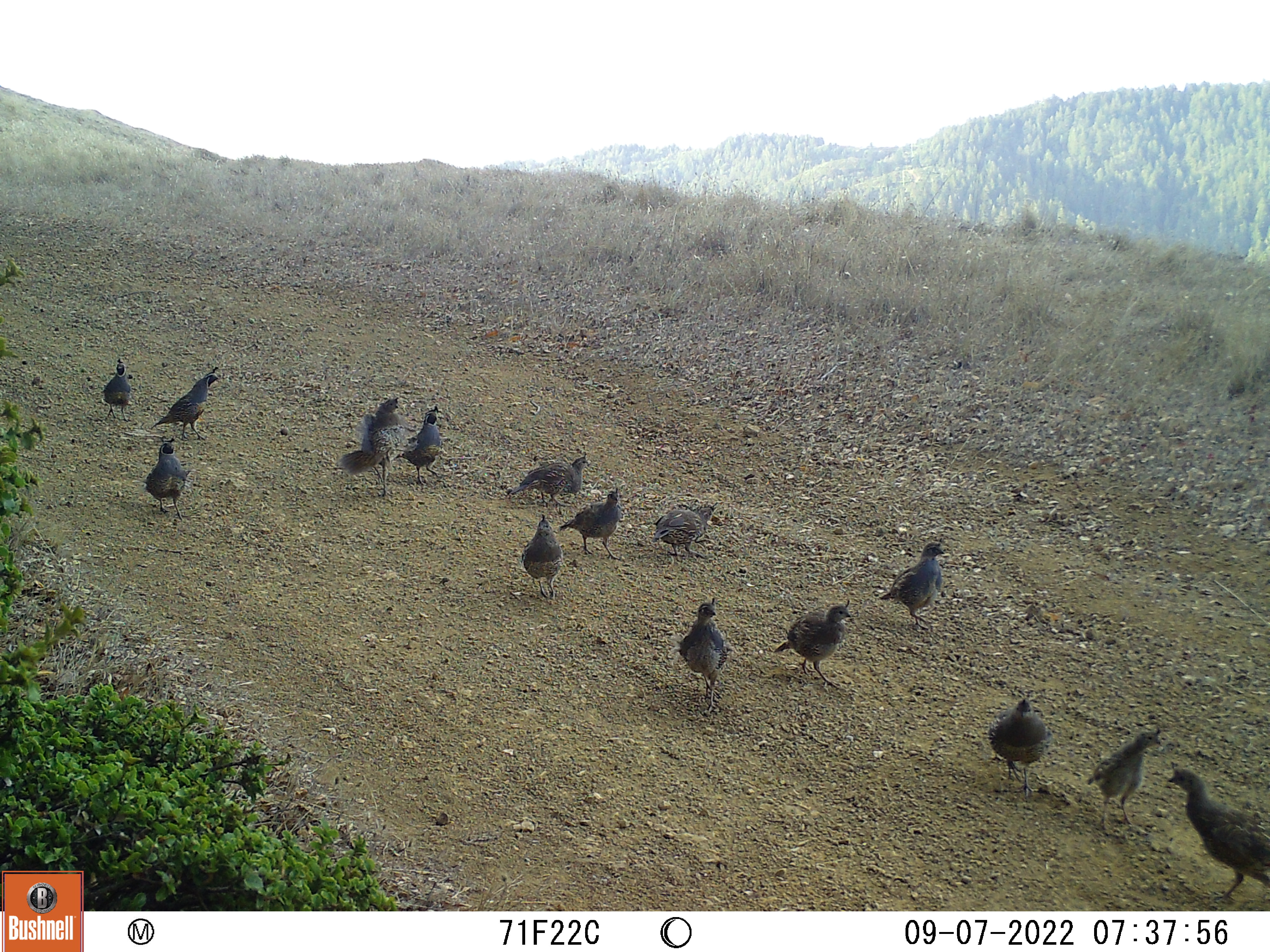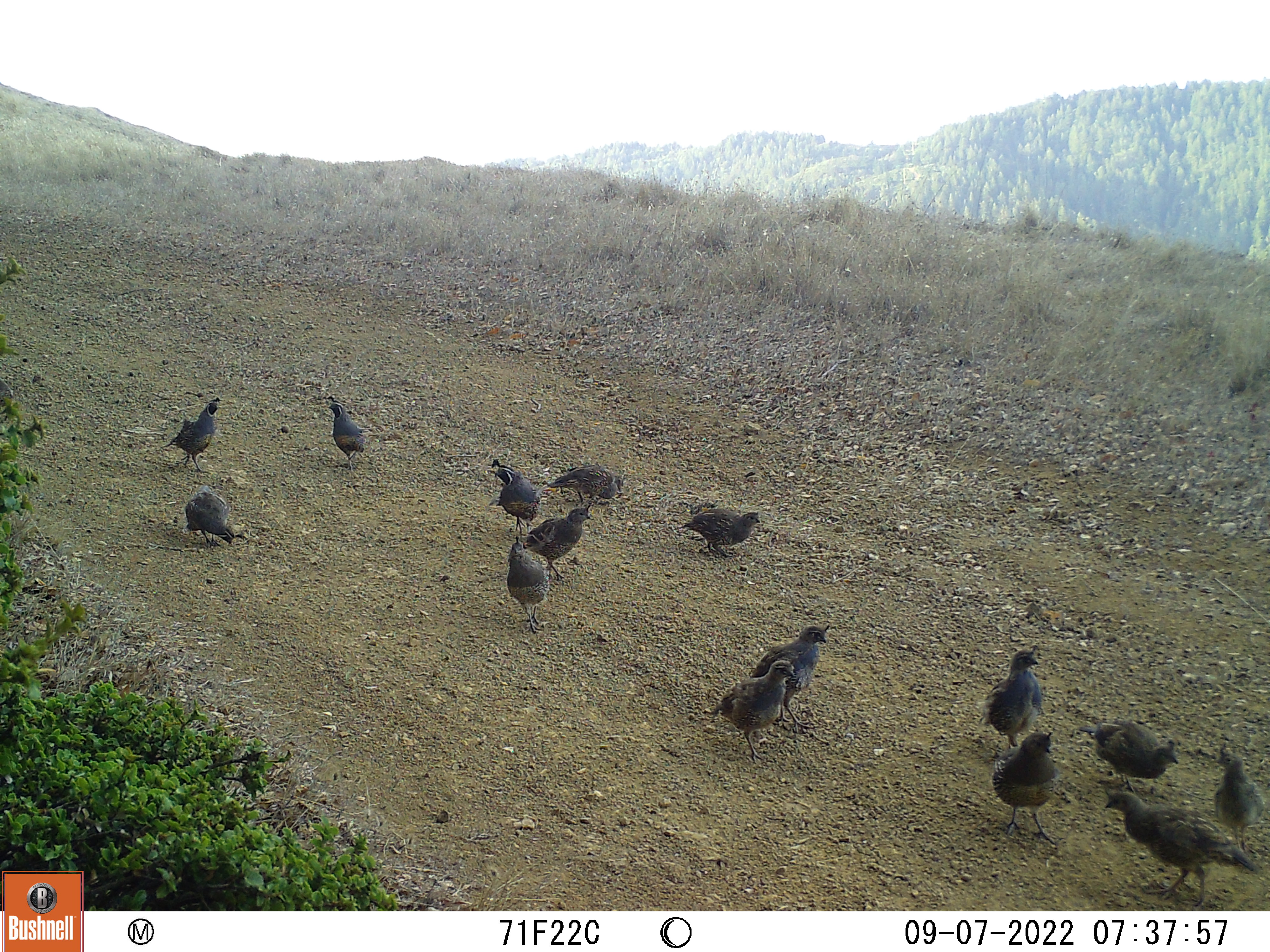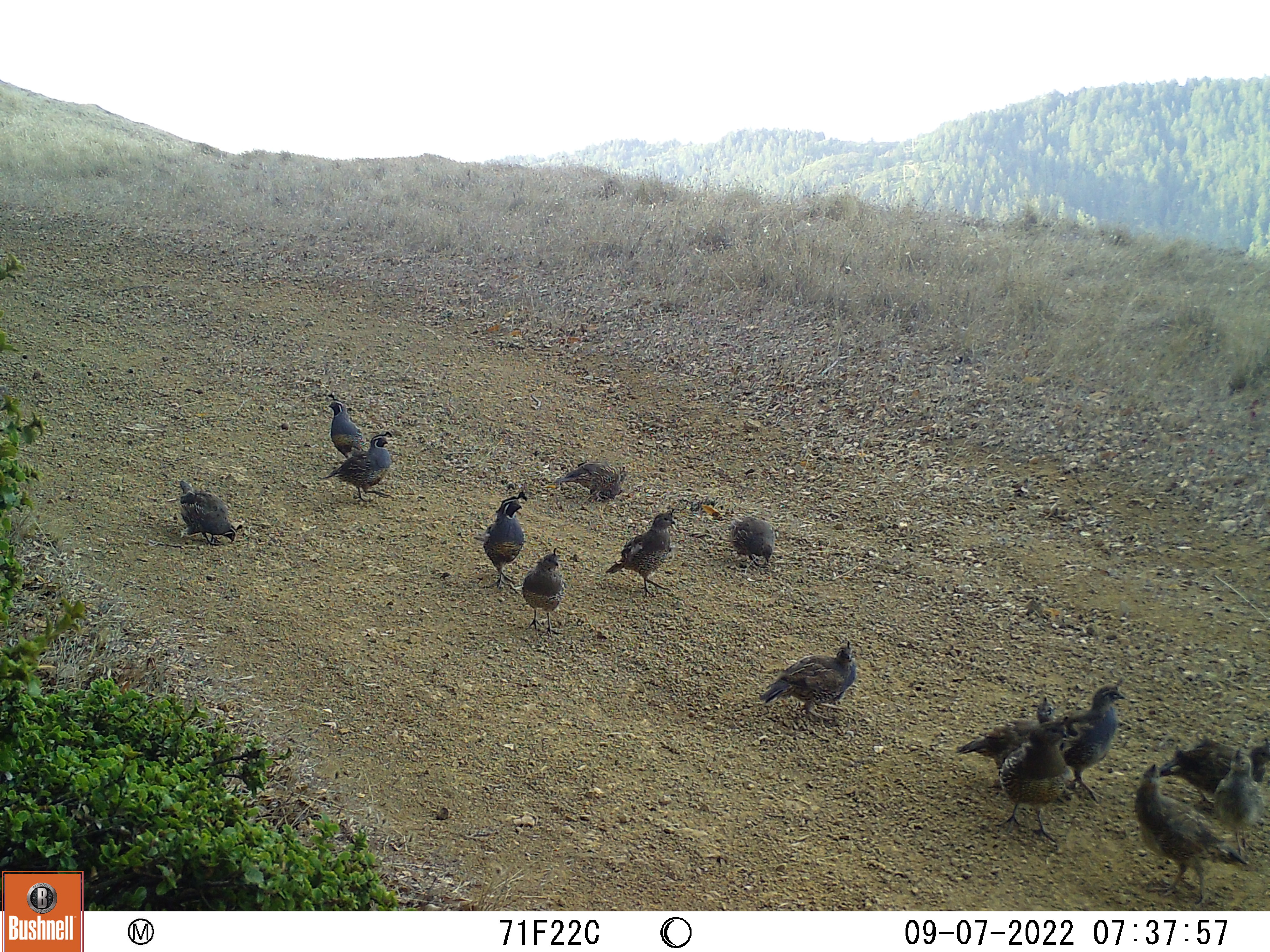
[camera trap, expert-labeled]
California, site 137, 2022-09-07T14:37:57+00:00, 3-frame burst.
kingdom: Animalia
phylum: Chordata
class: Aves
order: Galliformes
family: Odontophoridae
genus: Callipepla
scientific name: Callipepla californica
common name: california quail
California quail (Callipepla californica).